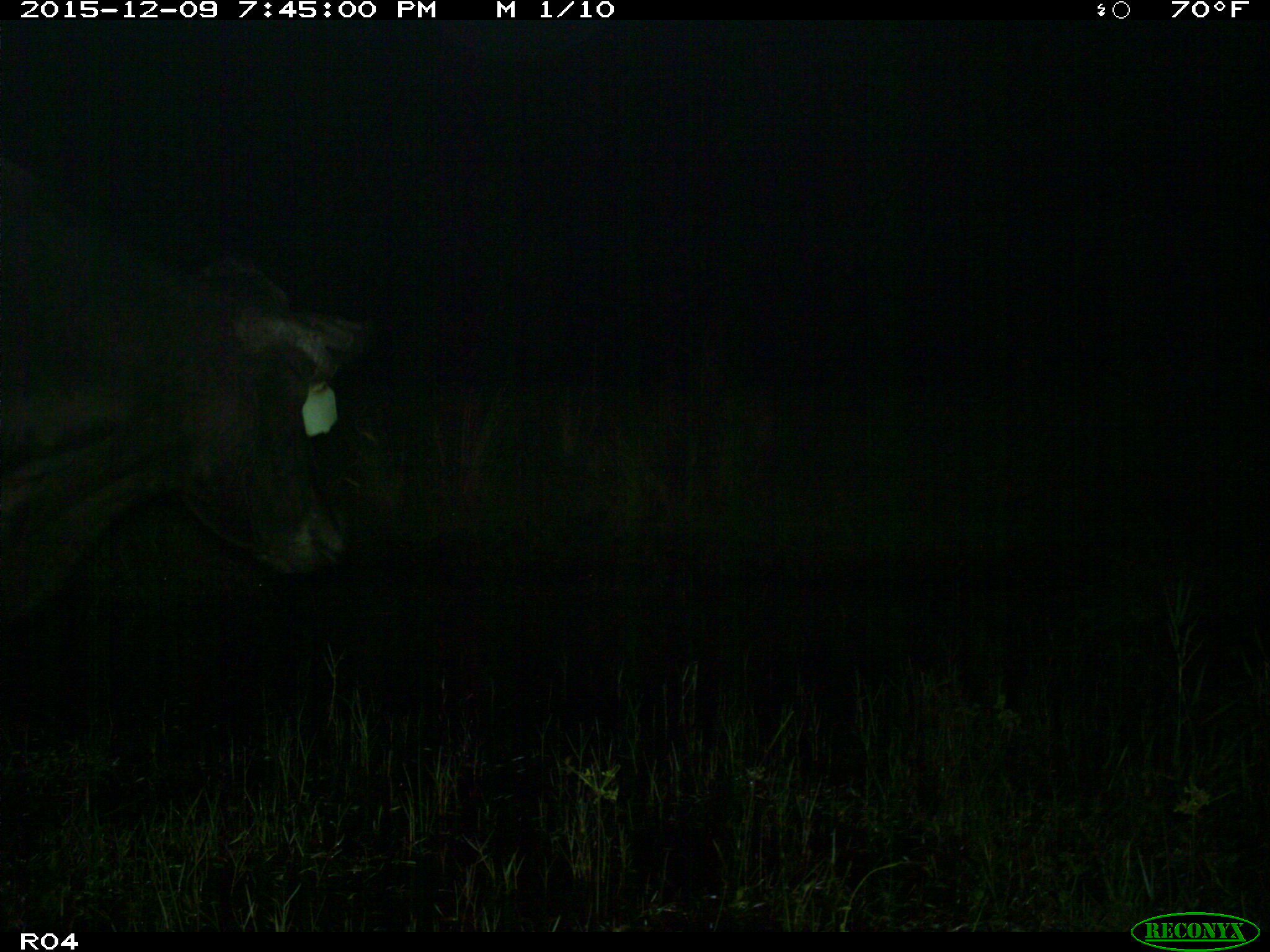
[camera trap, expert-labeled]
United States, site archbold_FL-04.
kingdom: Animalia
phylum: Chordata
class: Mammalia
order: Artiodactyla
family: Bovidae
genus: Bos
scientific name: Bos taurus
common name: domestic cow